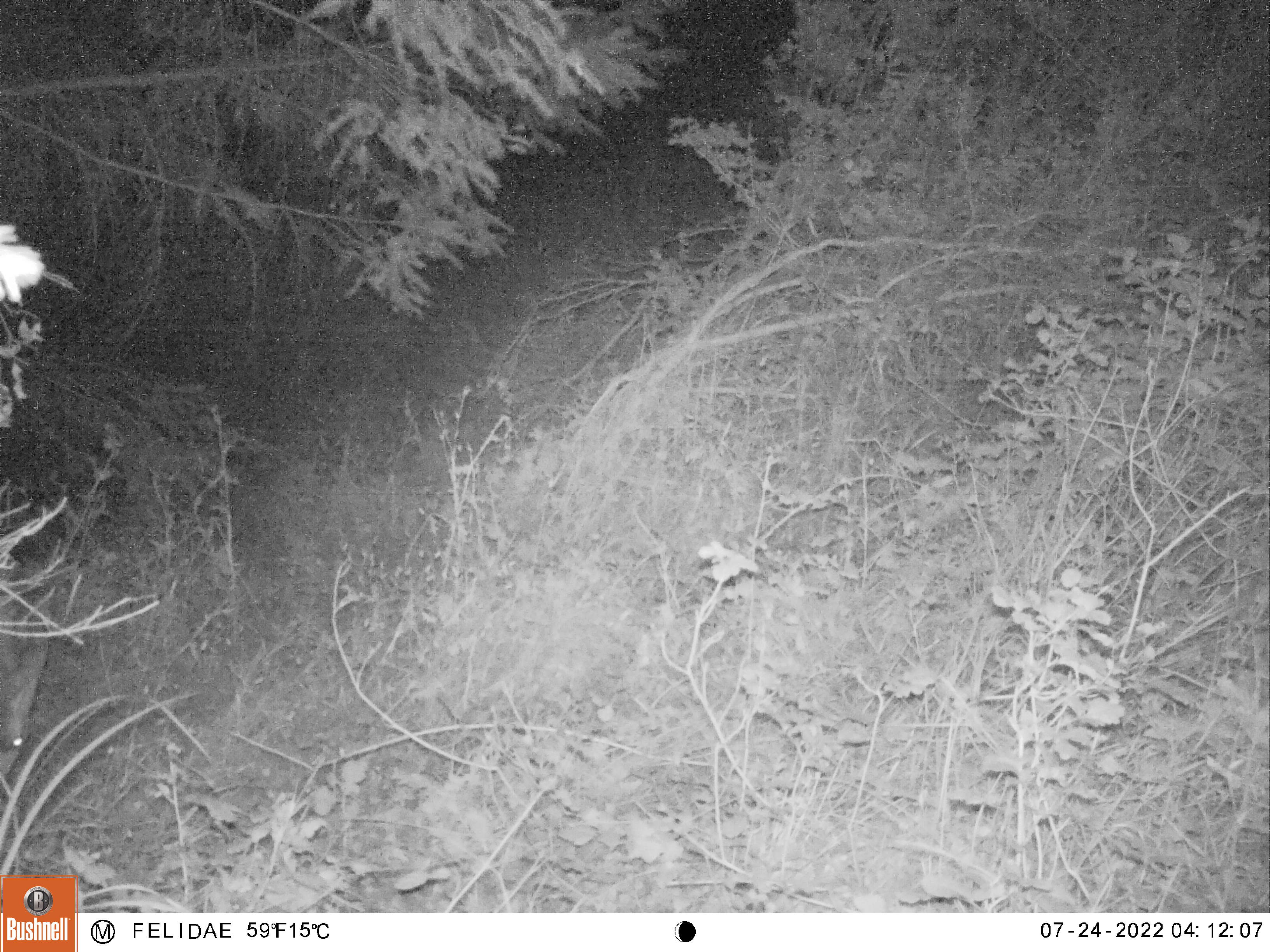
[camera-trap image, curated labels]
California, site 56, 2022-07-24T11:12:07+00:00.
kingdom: Animalia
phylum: Chordata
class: Mammalia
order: Artiodactyla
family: Cervidae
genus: Odocoileus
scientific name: Odocoileus hemionus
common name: mule deer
Mule deer (Odocoileus hemionus).